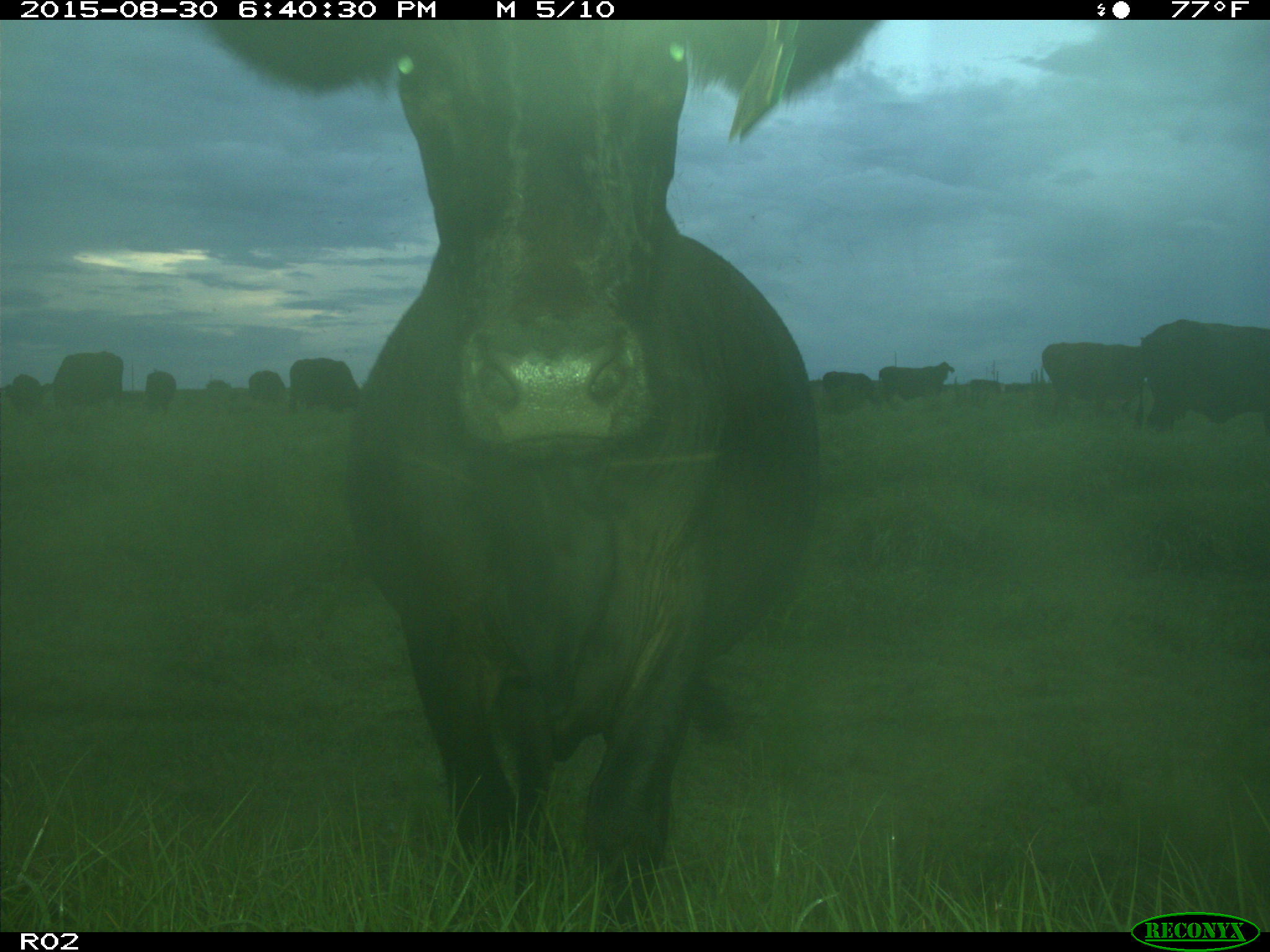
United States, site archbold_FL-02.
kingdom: Animalia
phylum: Chordata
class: Mammalia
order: Artiodactyla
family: Bovidae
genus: Bos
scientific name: Bos taurus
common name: domestic cow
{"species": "Bos taurus (domestic cow)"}